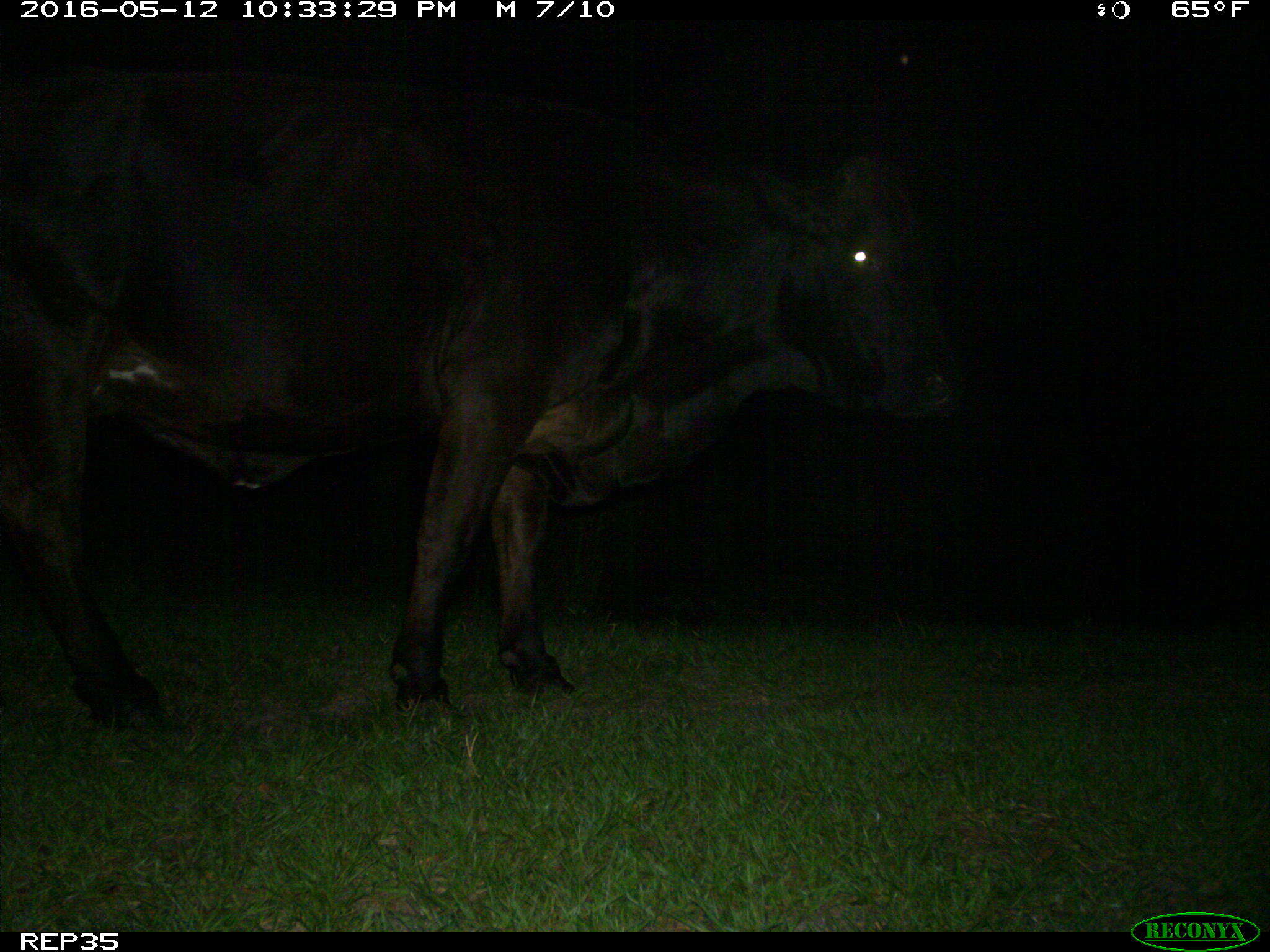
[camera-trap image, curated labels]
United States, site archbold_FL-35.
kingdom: Animalia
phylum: Chordata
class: Mammalia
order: Artiodactyla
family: Bovidae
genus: Bos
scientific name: Bos taurus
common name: domestic cow